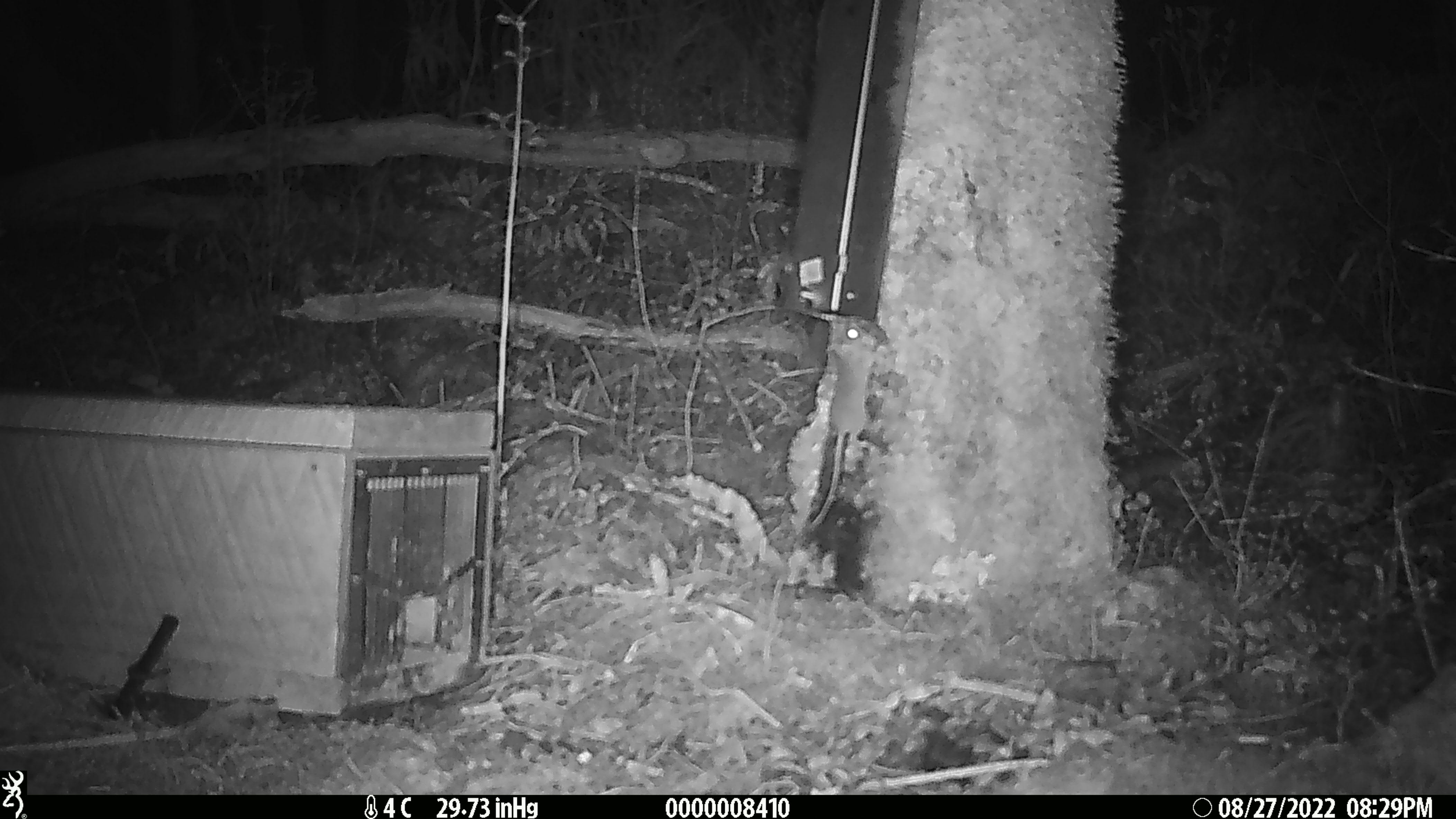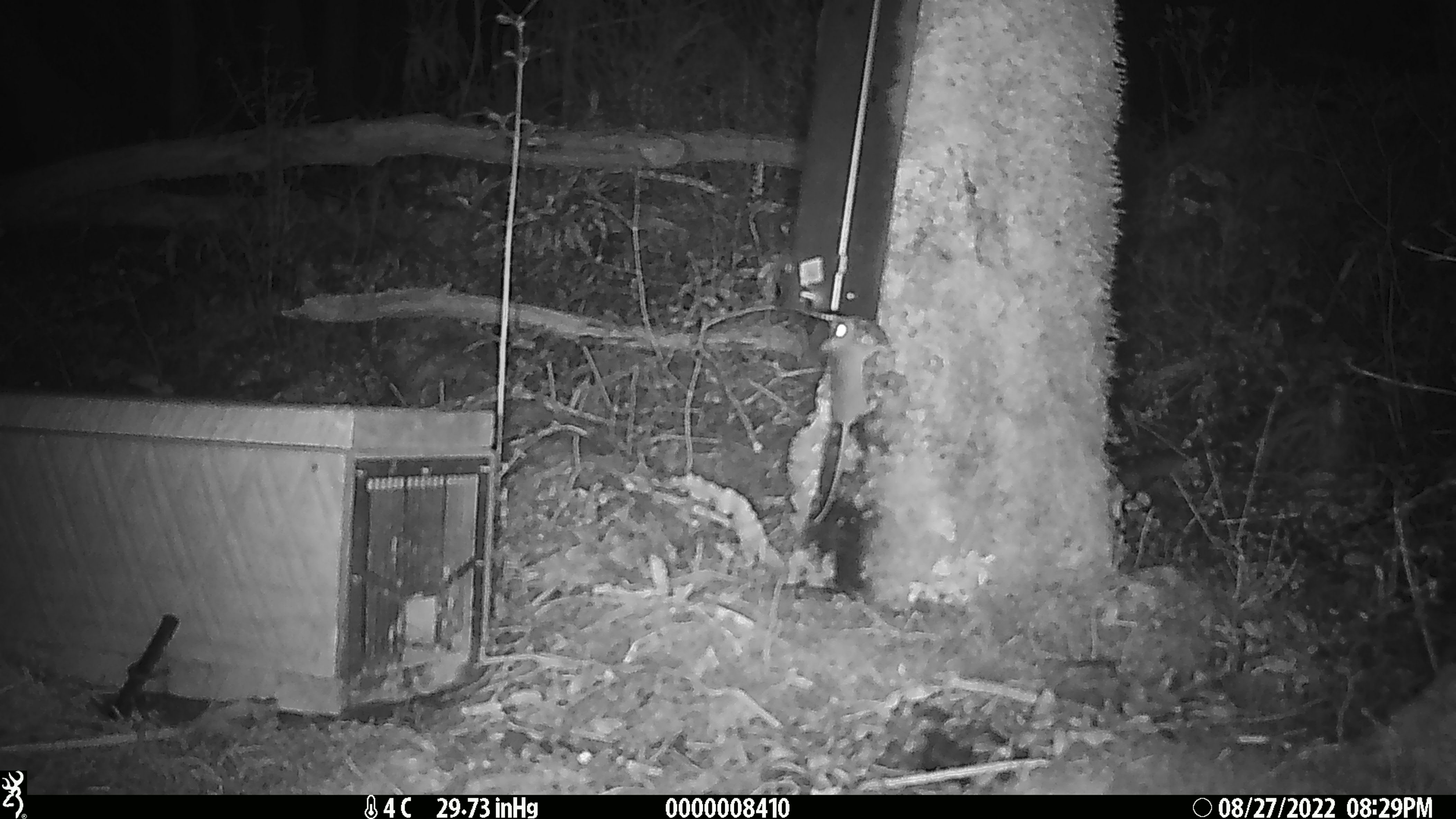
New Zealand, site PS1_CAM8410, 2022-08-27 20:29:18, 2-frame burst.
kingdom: Animalia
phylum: Chordata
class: Mammalia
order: Rodentia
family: Muridae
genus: Mus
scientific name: Mus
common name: mouse